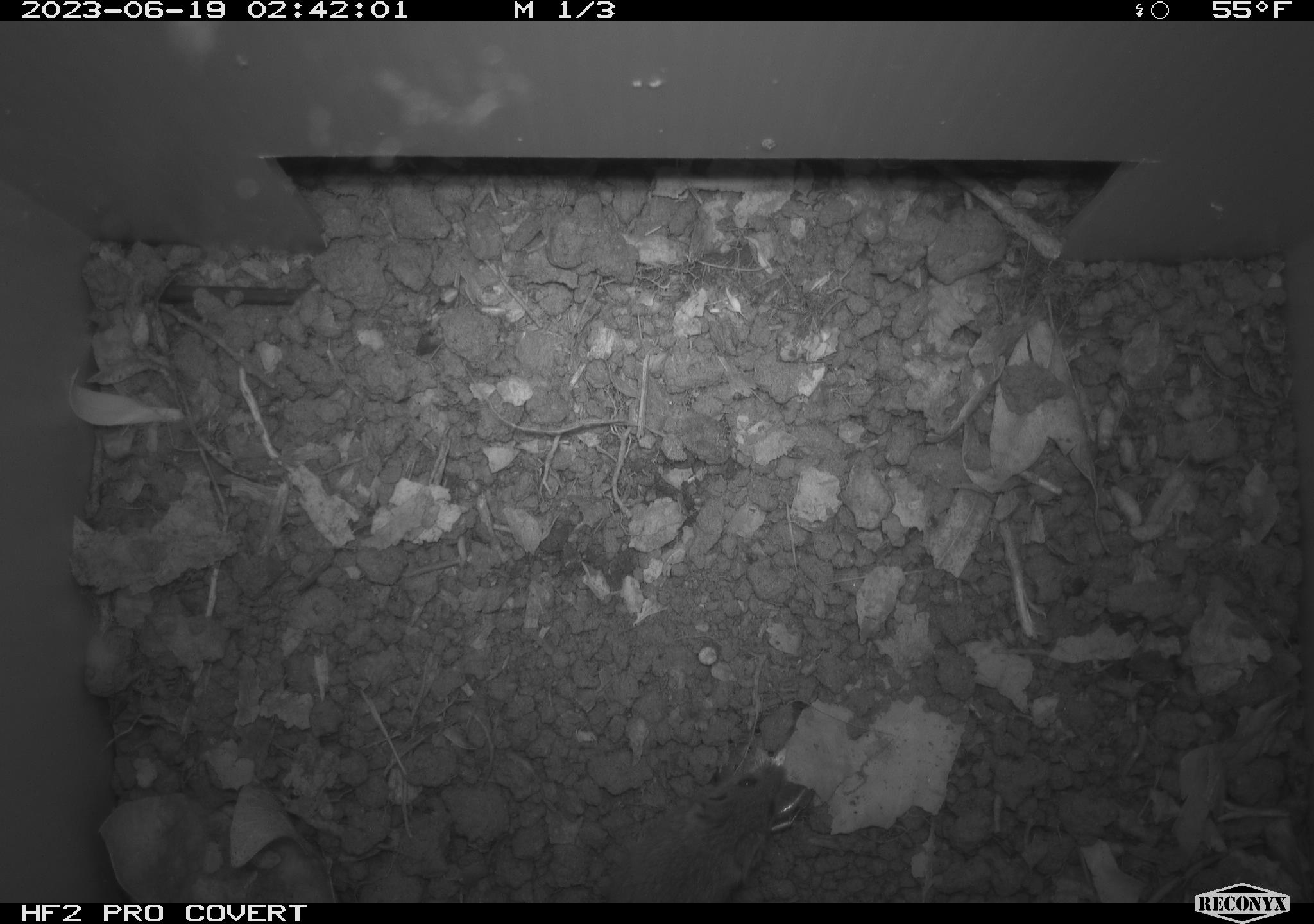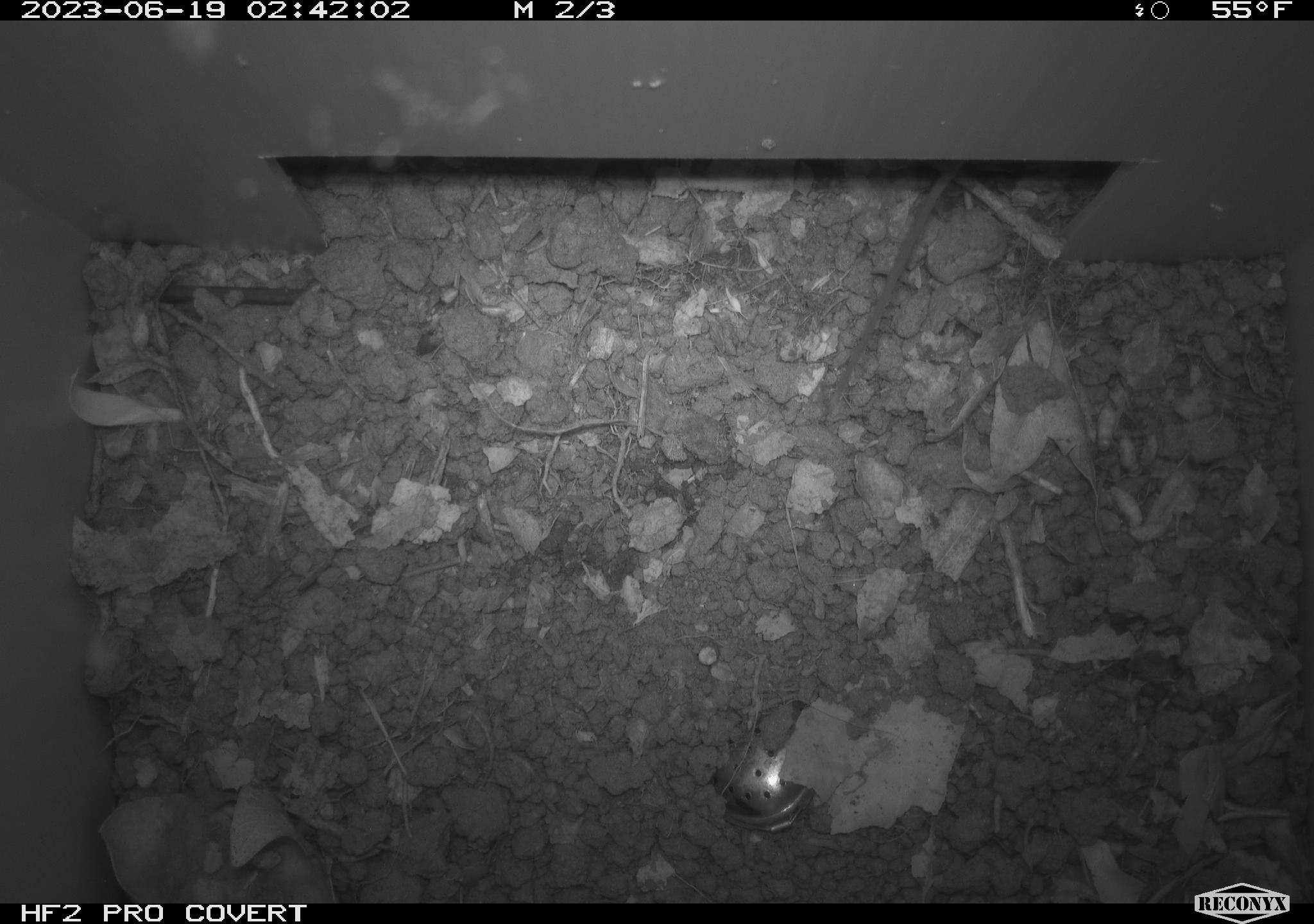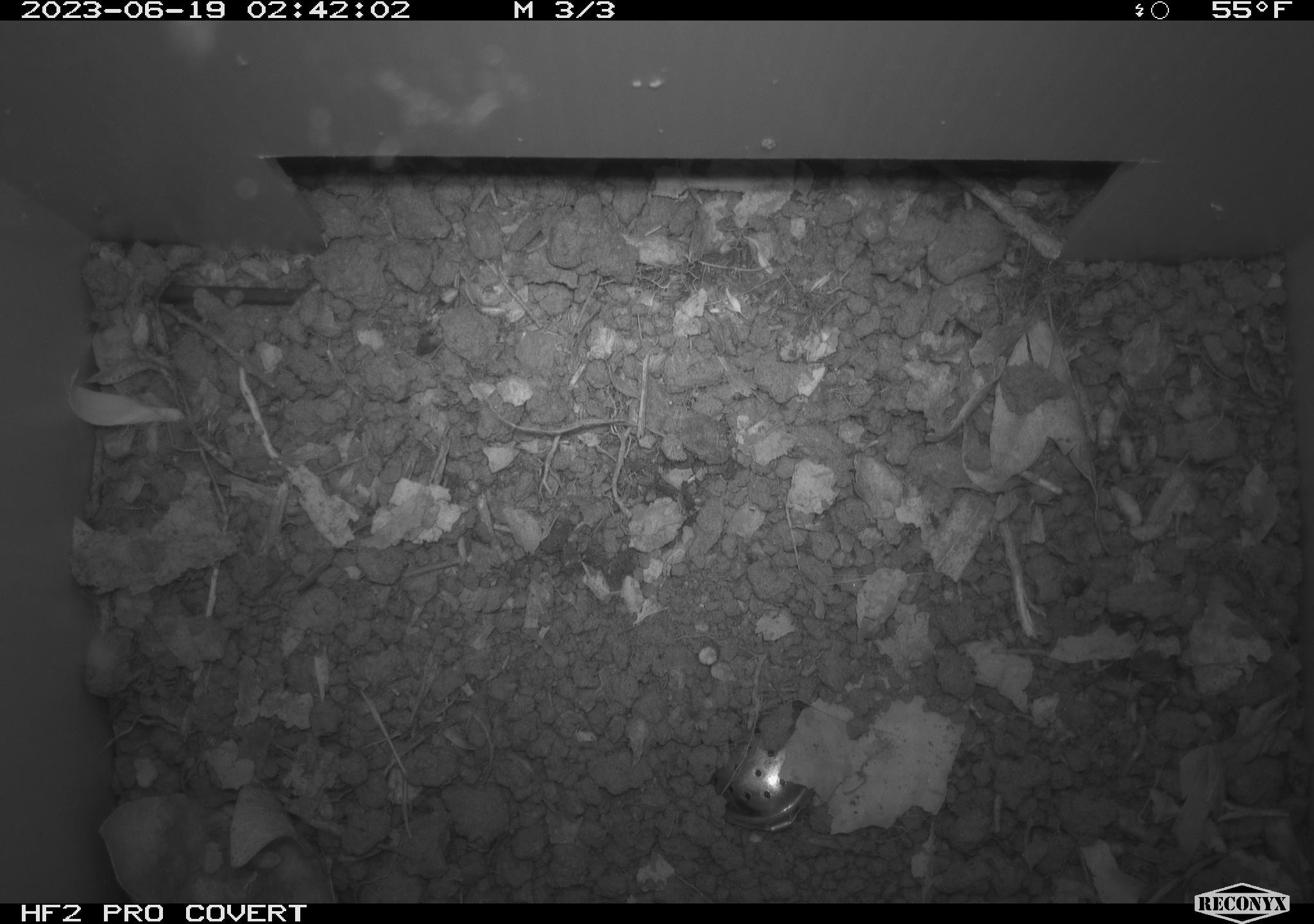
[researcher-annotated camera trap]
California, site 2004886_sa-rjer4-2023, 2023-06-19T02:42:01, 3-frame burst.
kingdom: Animalia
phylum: Chordata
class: Mammalia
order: Rodentia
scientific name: Rodentia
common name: mouse species